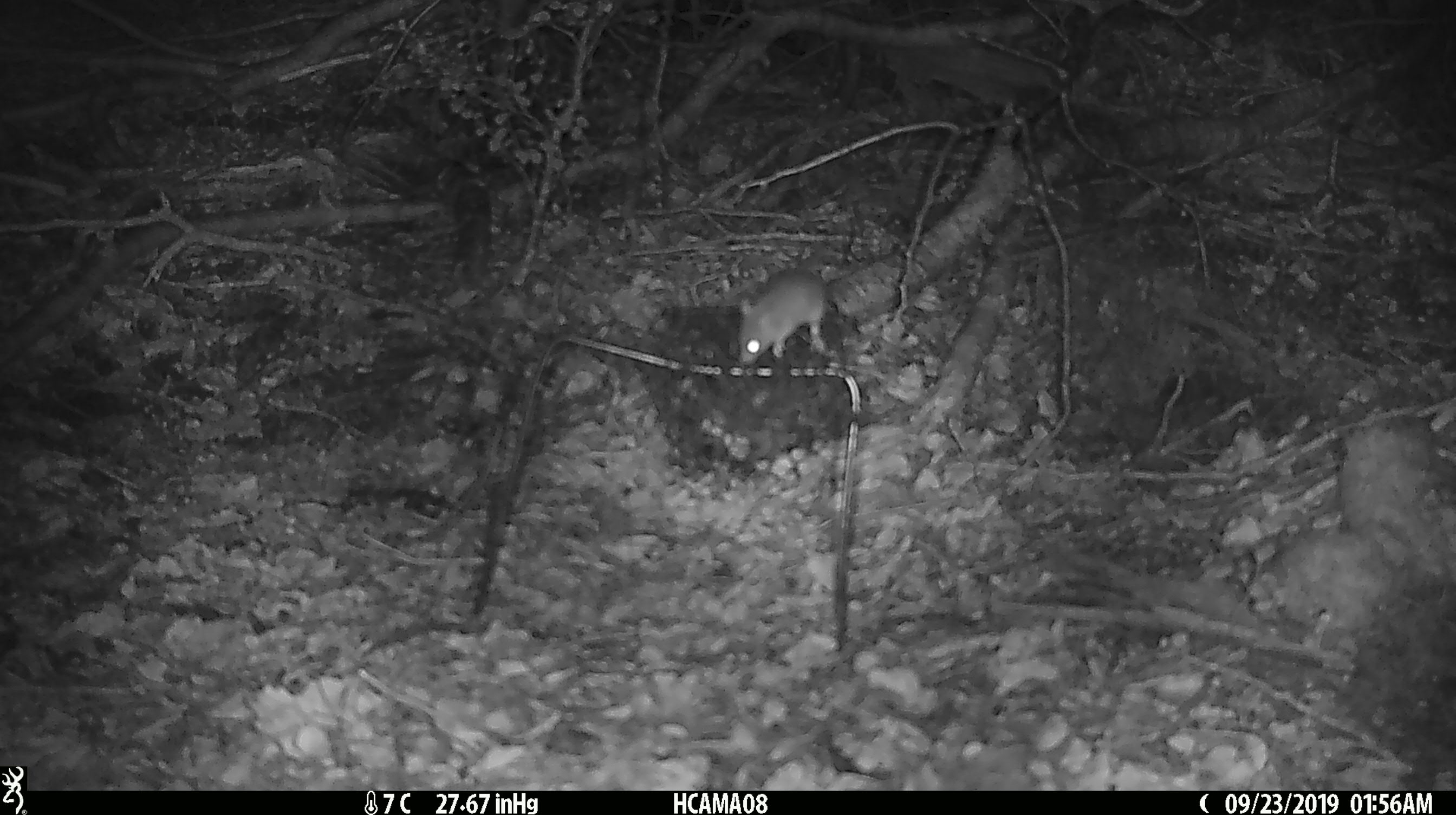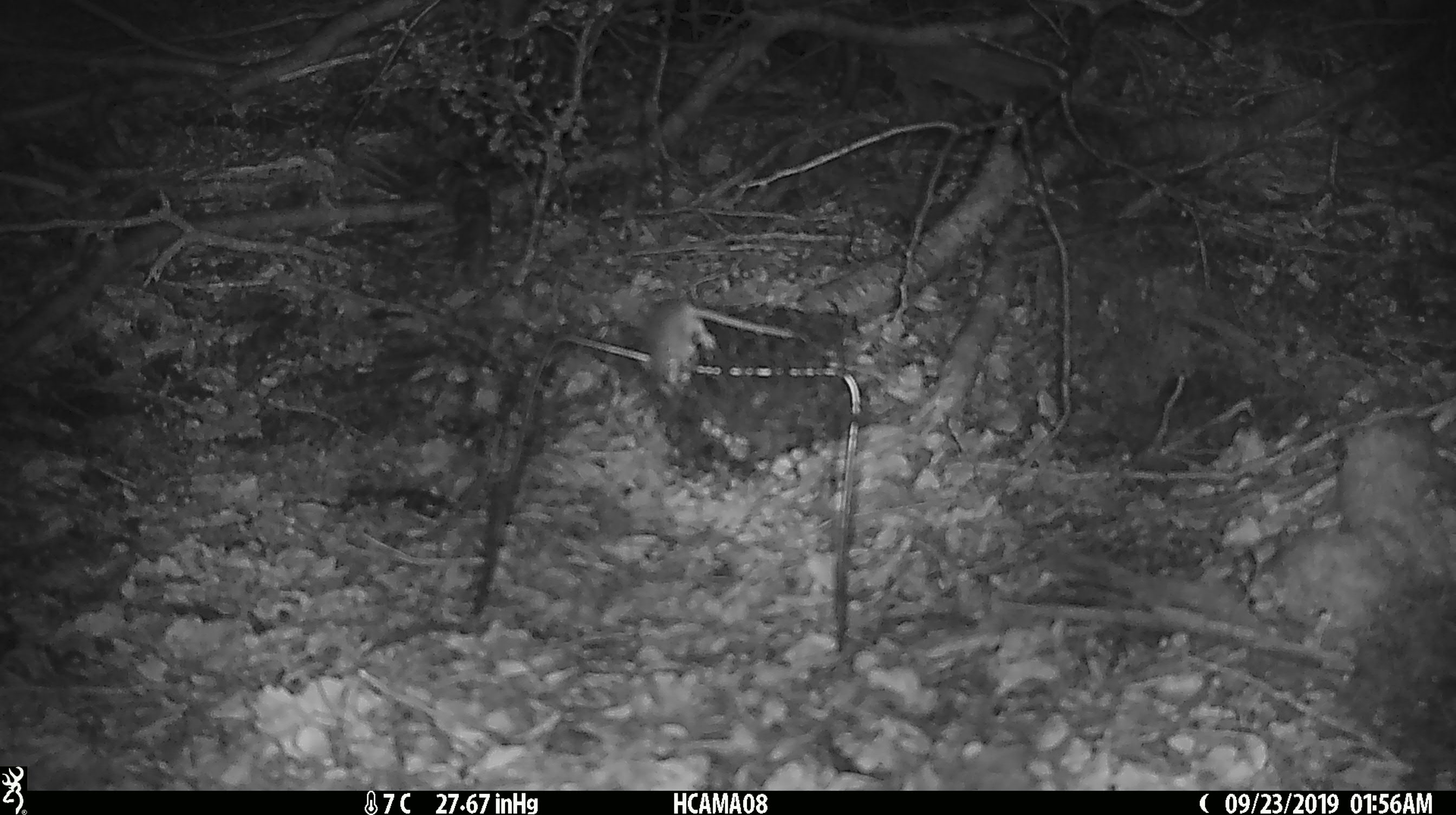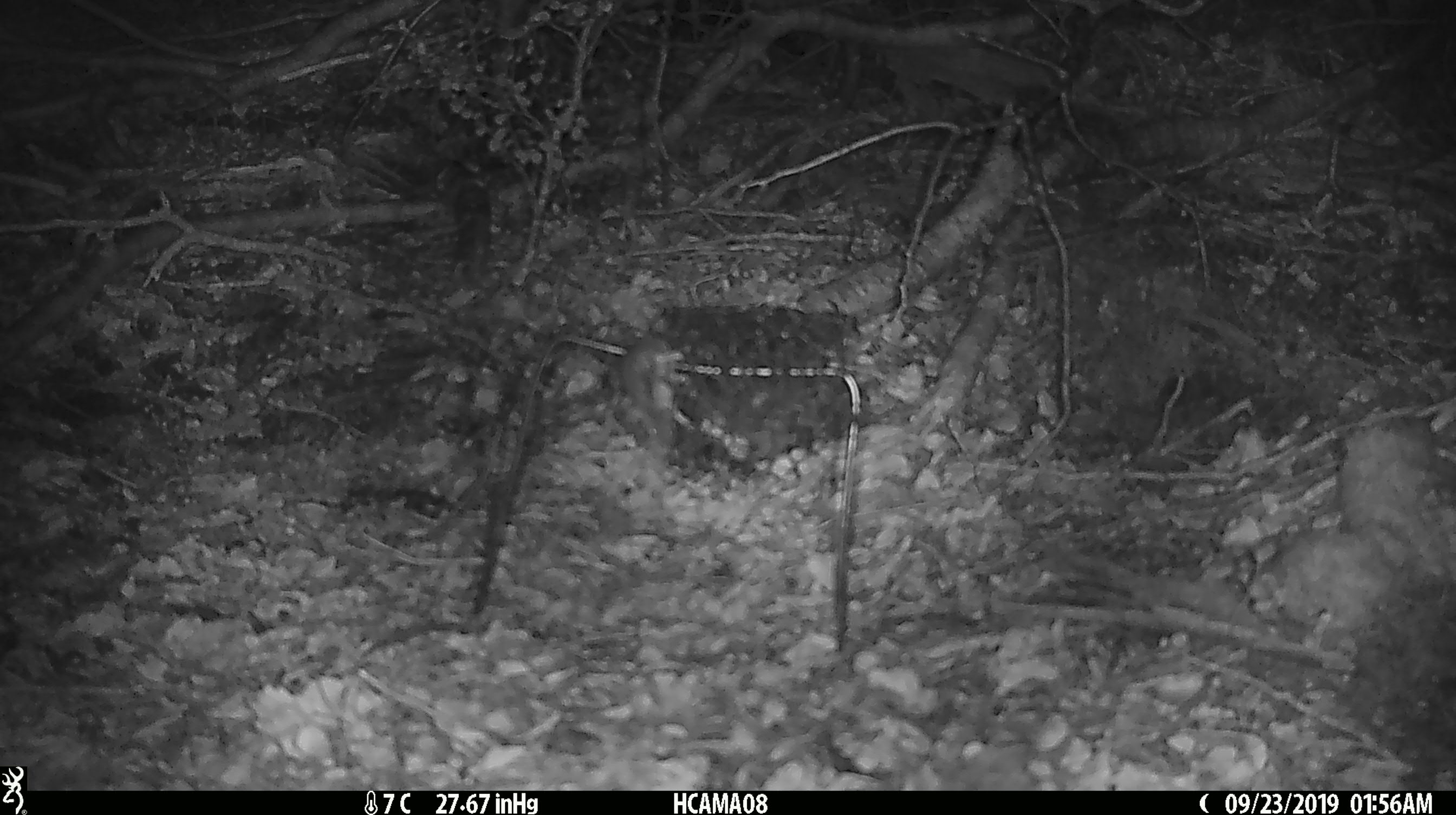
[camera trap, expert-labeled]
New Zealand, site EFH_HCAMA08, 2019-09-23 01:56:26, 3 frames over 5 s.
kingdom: Animalia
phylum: Chordata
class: Mammalia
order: Rodentia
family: Muridae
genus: Mus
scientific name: Mus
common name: mouse